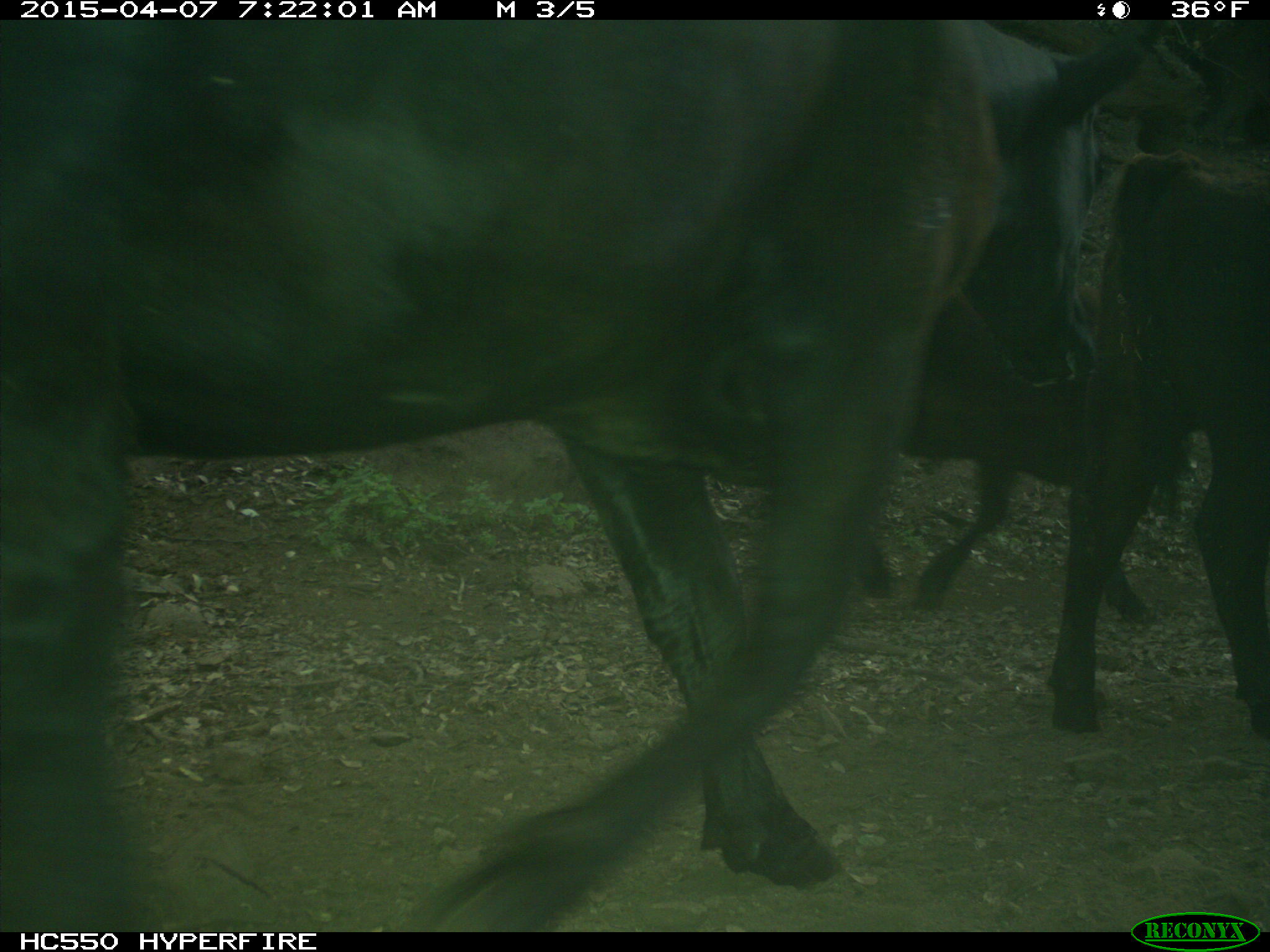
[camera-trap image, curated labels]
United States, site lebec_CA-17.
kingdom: Animalia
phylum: Chordata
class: Mammalia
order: Artiodactyla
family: Bovidae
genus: Bos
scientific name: Bos taurus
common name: domestic cow